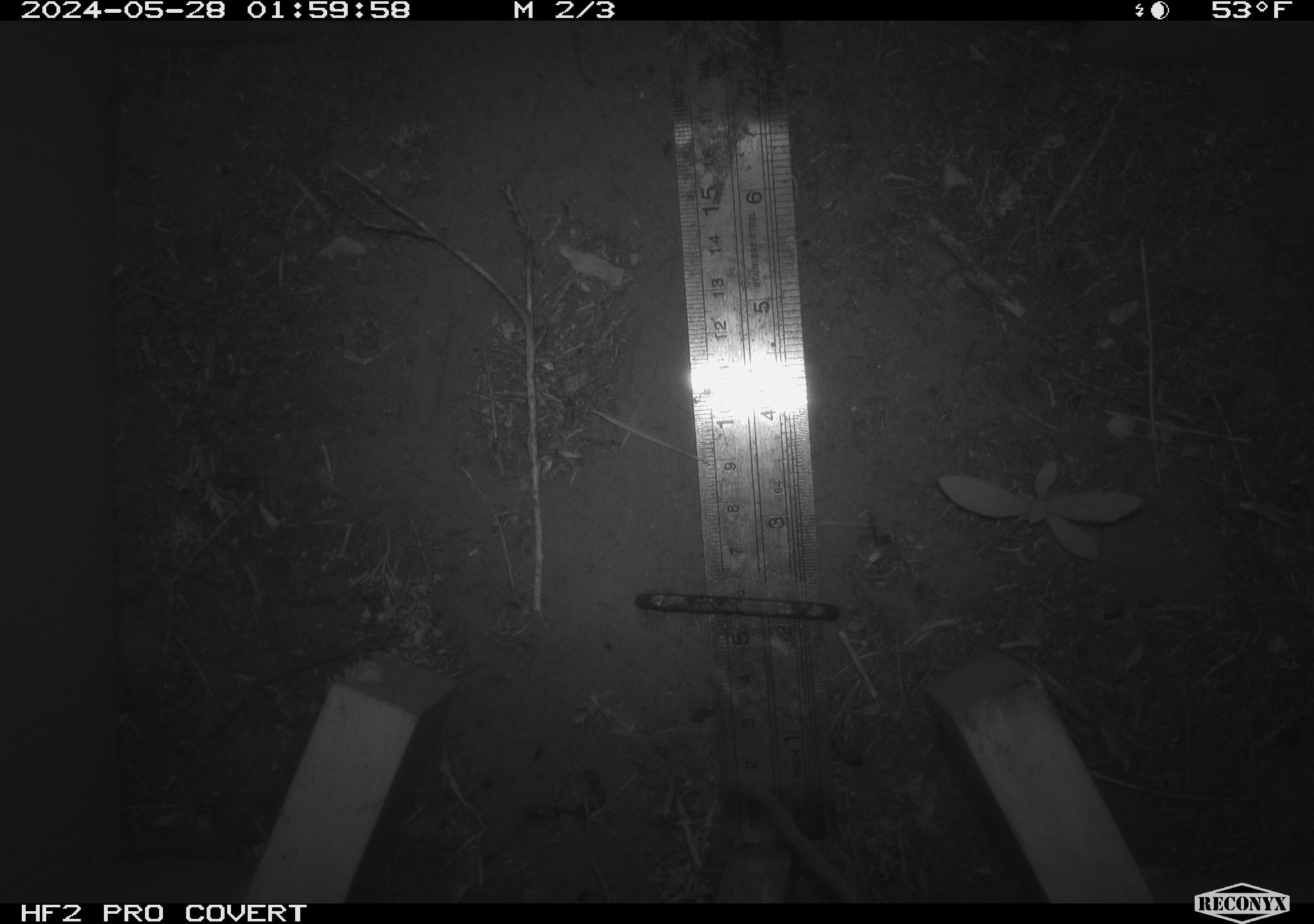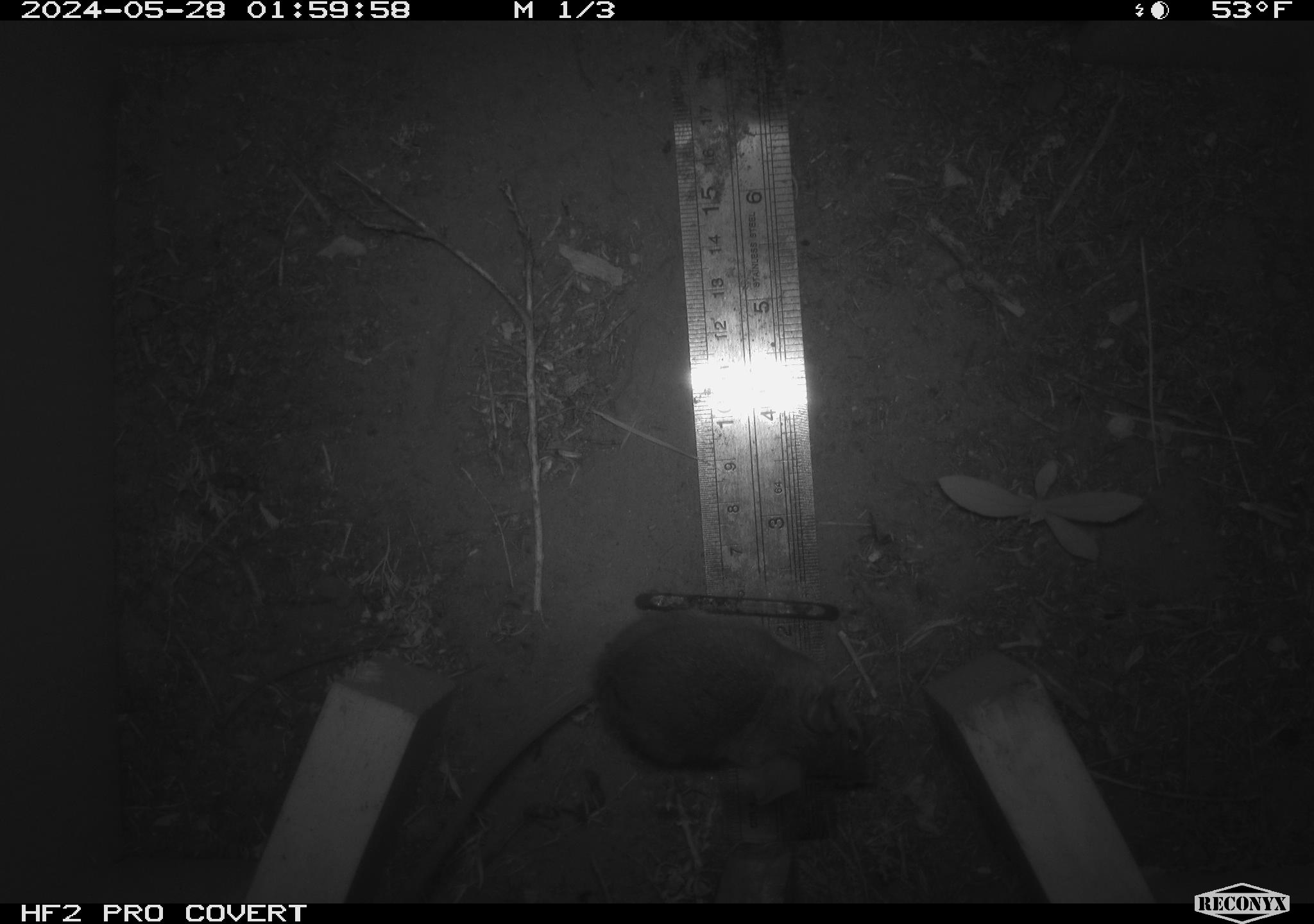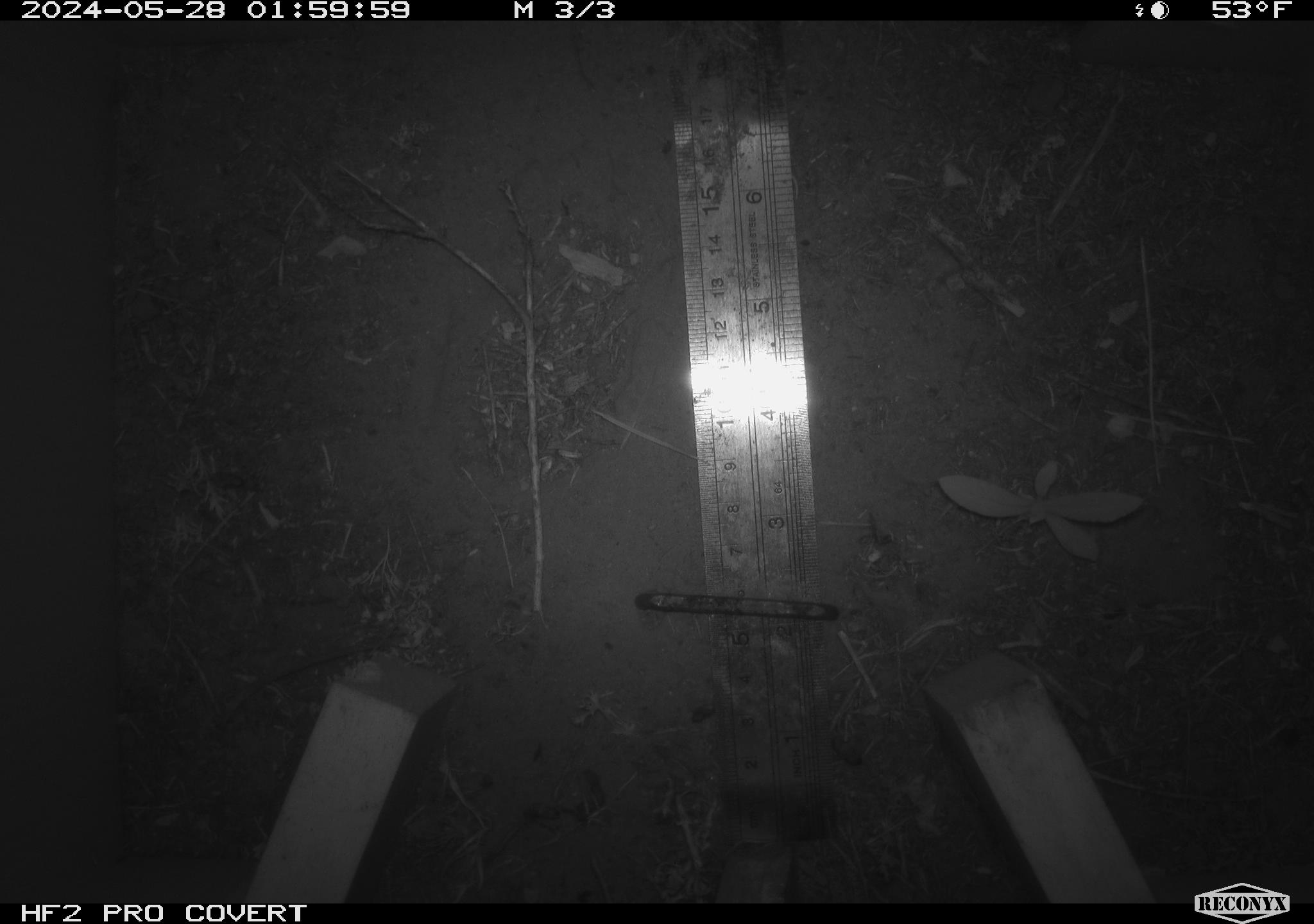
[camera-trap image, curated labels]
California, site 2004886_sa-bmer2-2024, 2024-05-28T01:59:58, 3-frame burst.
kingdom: Animalia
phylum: Chordata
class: Mammalia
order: Rodentia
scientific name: Rodentia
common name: mouse species